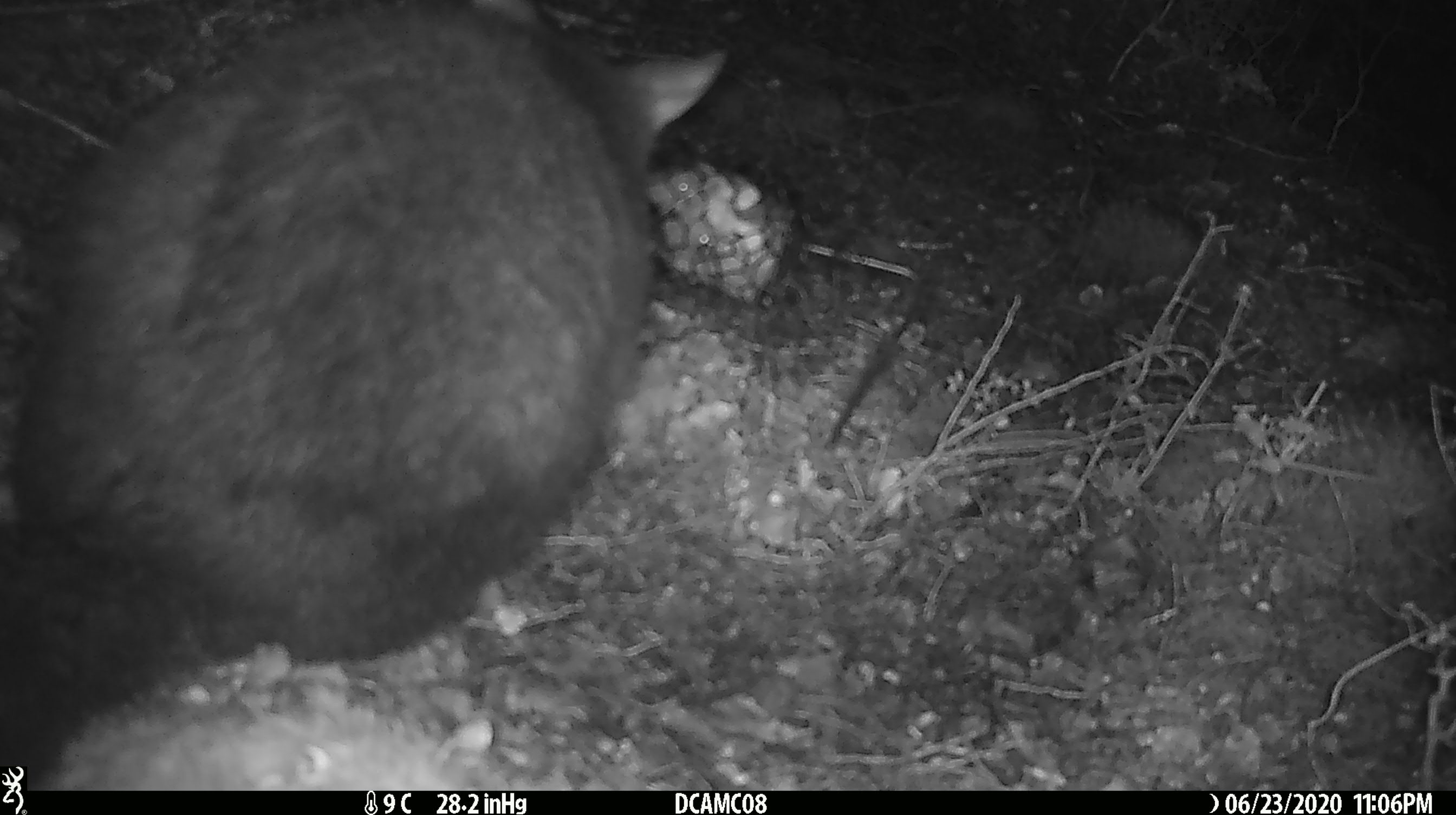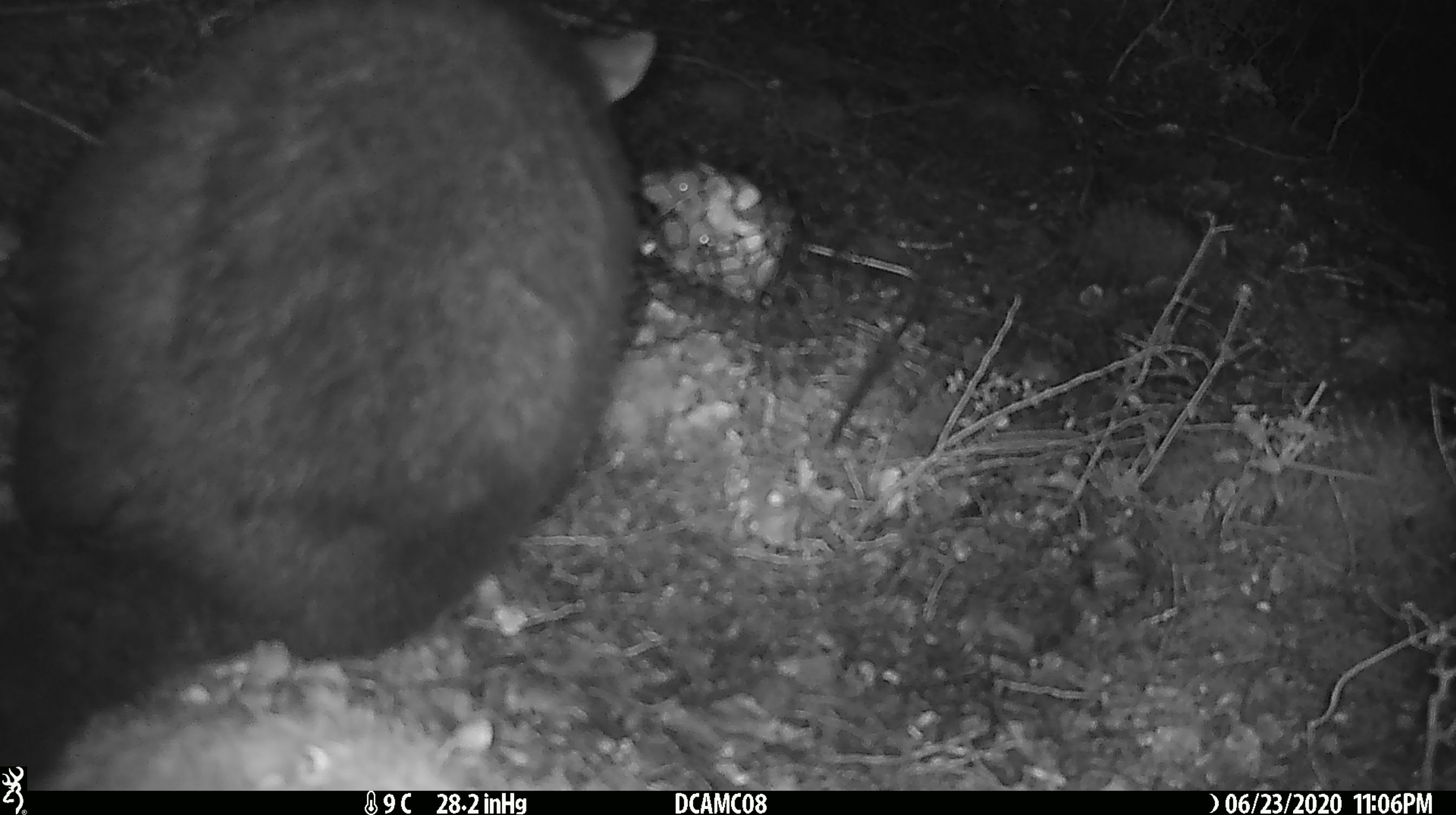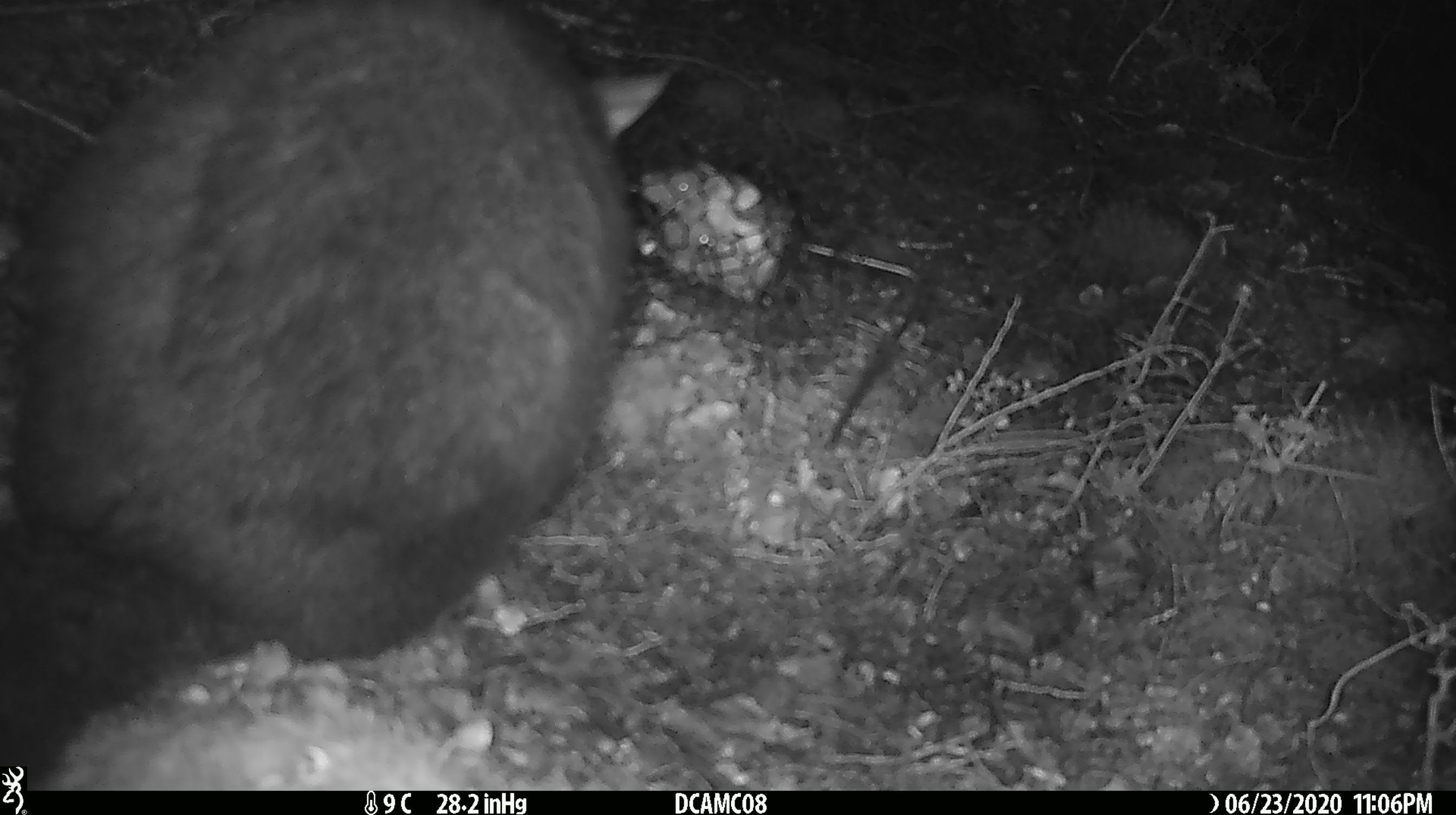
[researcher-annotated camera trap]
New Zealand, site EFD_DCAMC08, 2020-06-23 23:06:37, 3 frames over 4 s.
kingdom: Animalia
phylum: Chordata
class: Mammalia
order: Diprotodontia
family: Phalangeridae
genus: Trichosurus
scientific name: Trichosurus vulpecula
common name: common brushtail possum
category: possum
Possum (common brushtail possum) (Trichosurus vulpecula).